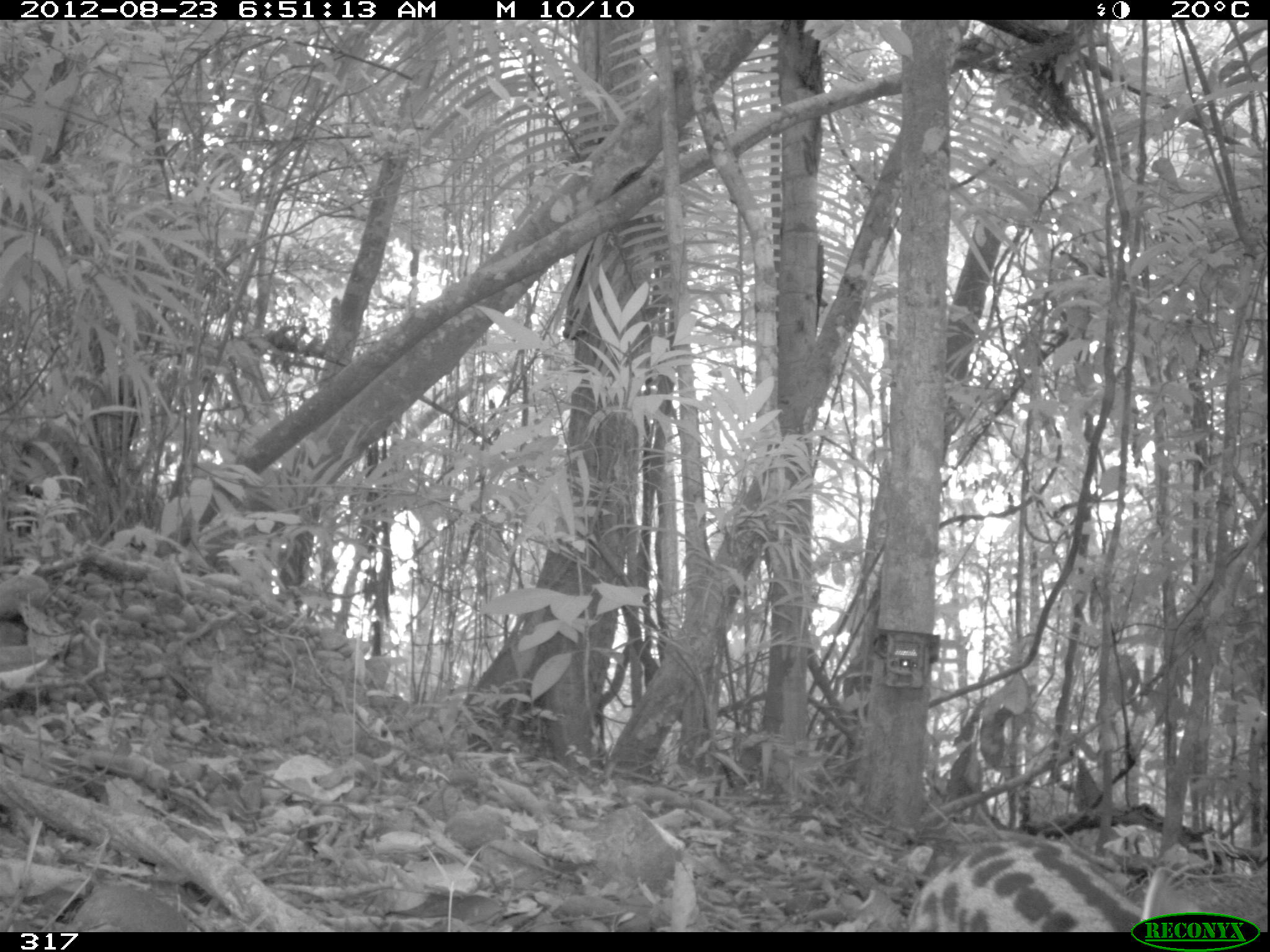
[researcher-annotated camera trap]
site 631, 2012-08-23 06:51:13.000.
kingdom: Animalia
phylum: Chordata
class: Mammalia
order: Carnivora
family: Felidae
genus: Leopardus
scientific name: Leopardus wiedii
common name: margay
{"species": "Leopardus wiedii (margay)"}